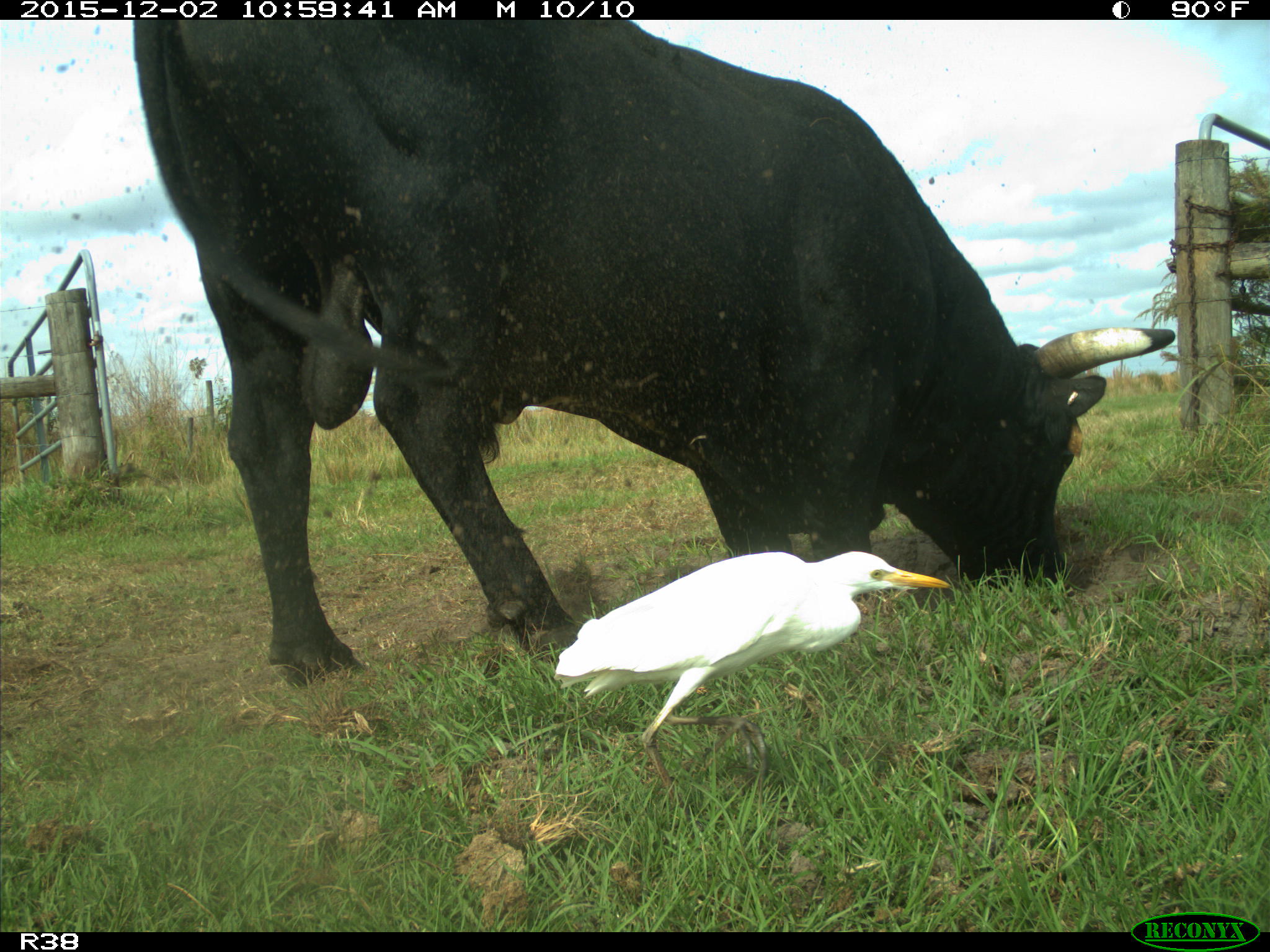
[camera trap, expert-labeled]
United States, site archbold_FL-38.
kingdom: Animalia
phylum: Chordata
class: Mammalia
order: Artiodactyla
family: Bovidae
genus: Bos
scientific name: Bos taurus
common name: domestic cow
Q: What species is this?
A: Bos taurus (domestic cow).